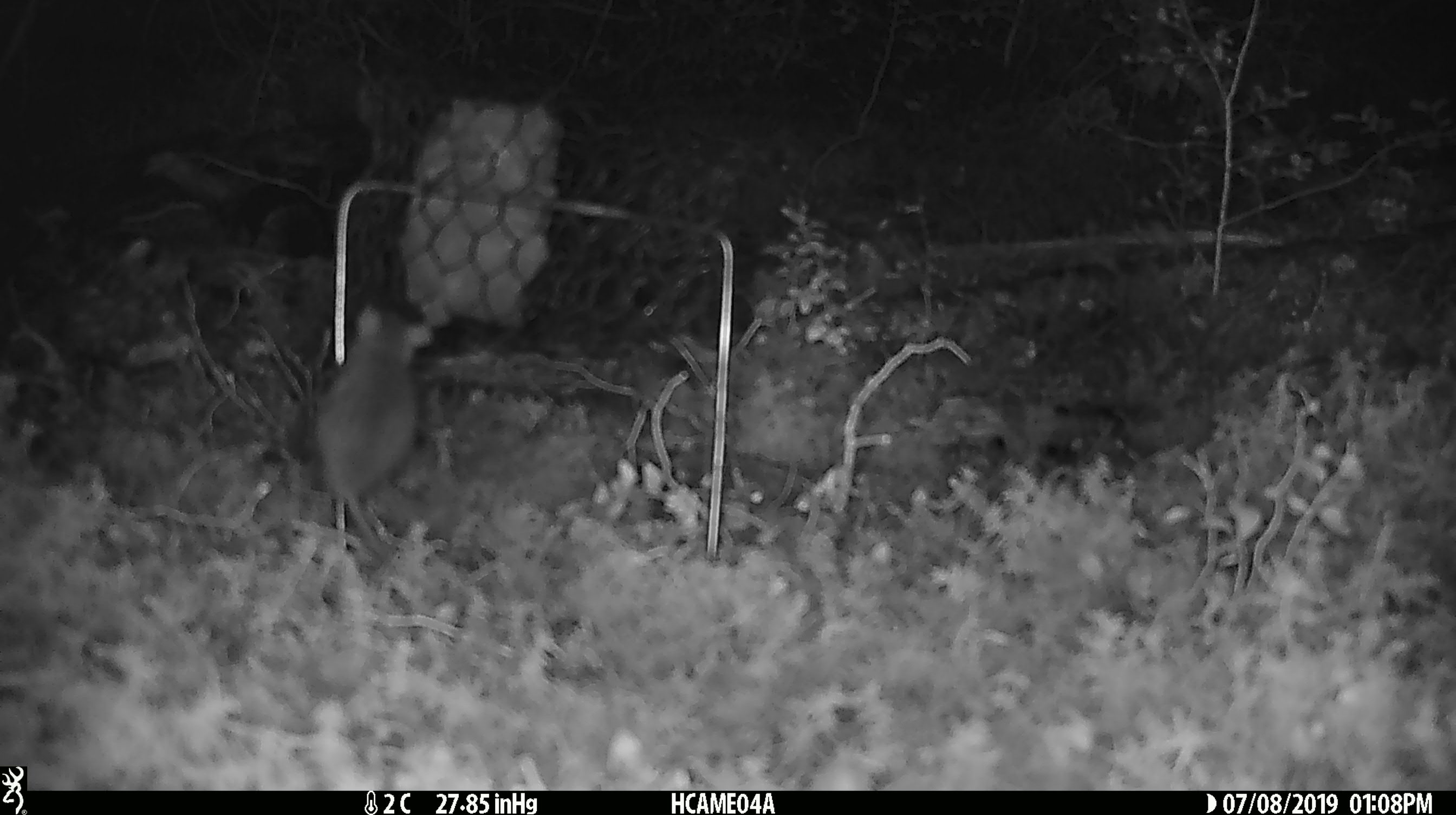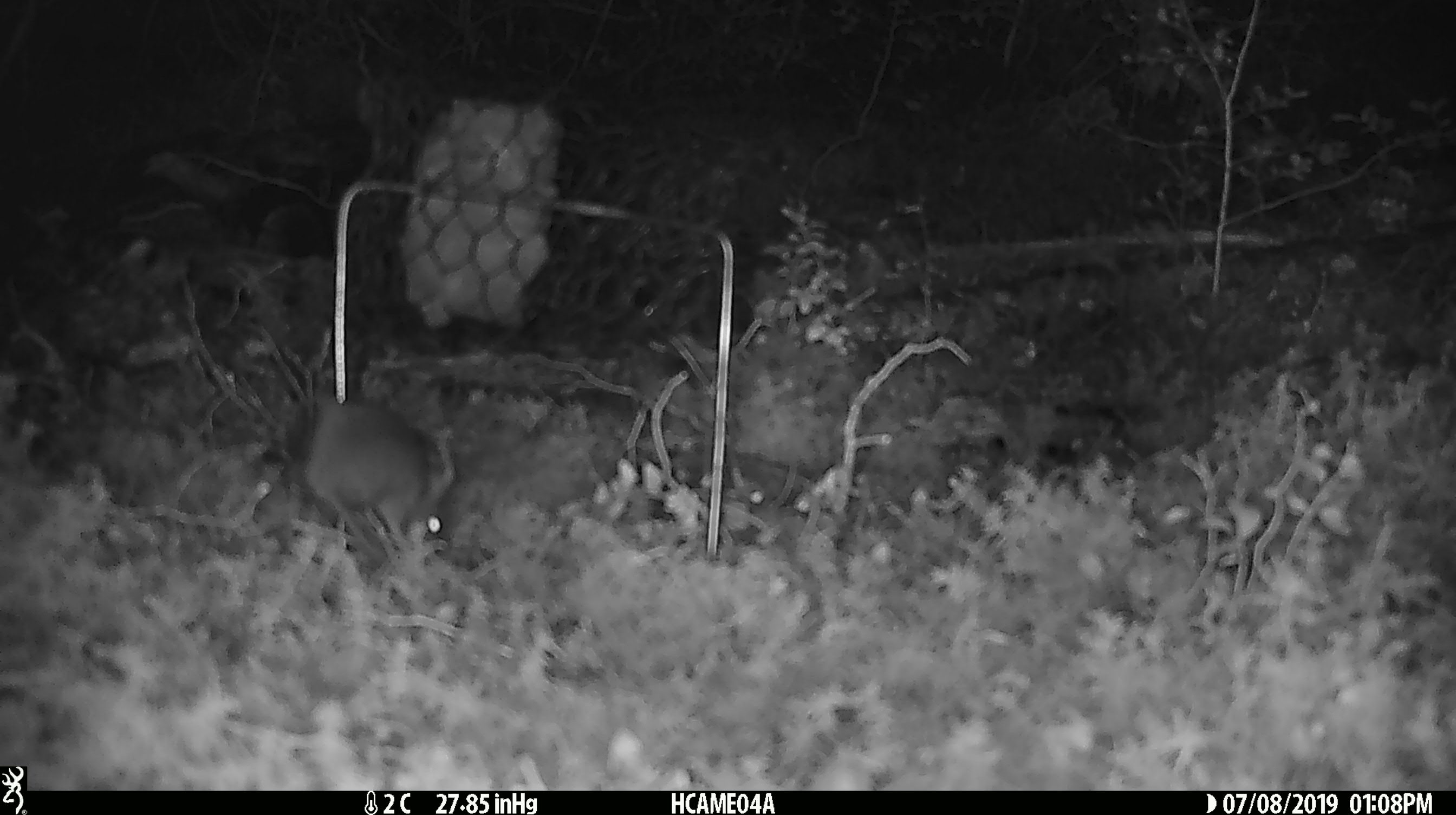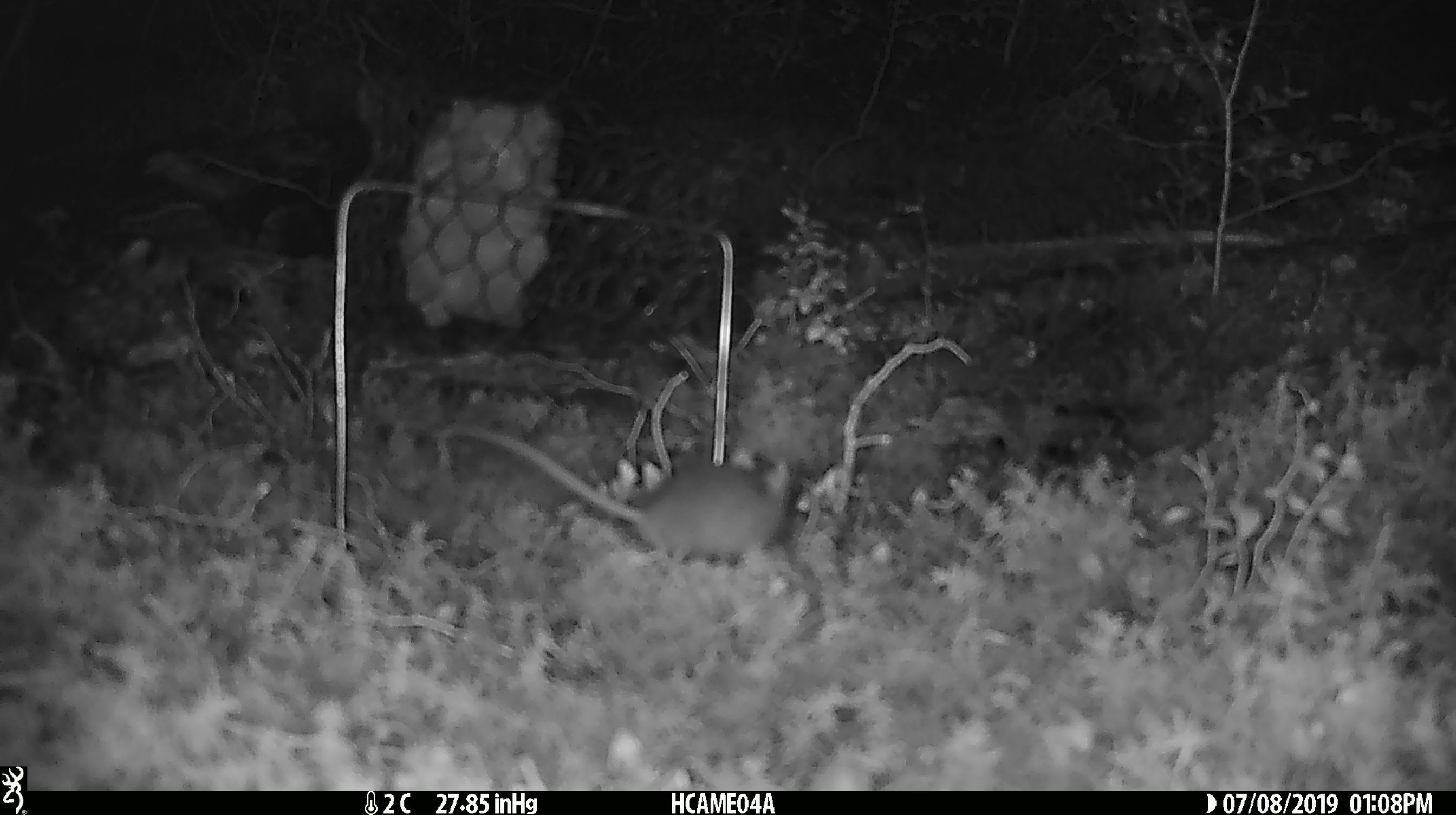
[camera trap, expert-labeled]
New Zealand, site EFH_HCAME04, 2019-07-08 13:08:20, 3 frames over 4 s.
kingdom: Animalia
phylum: Chordata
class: Mammalia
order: Rodentia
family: Muridae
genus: Mus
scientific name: Mus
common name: mouse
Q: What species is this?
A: Mouse (Mus).